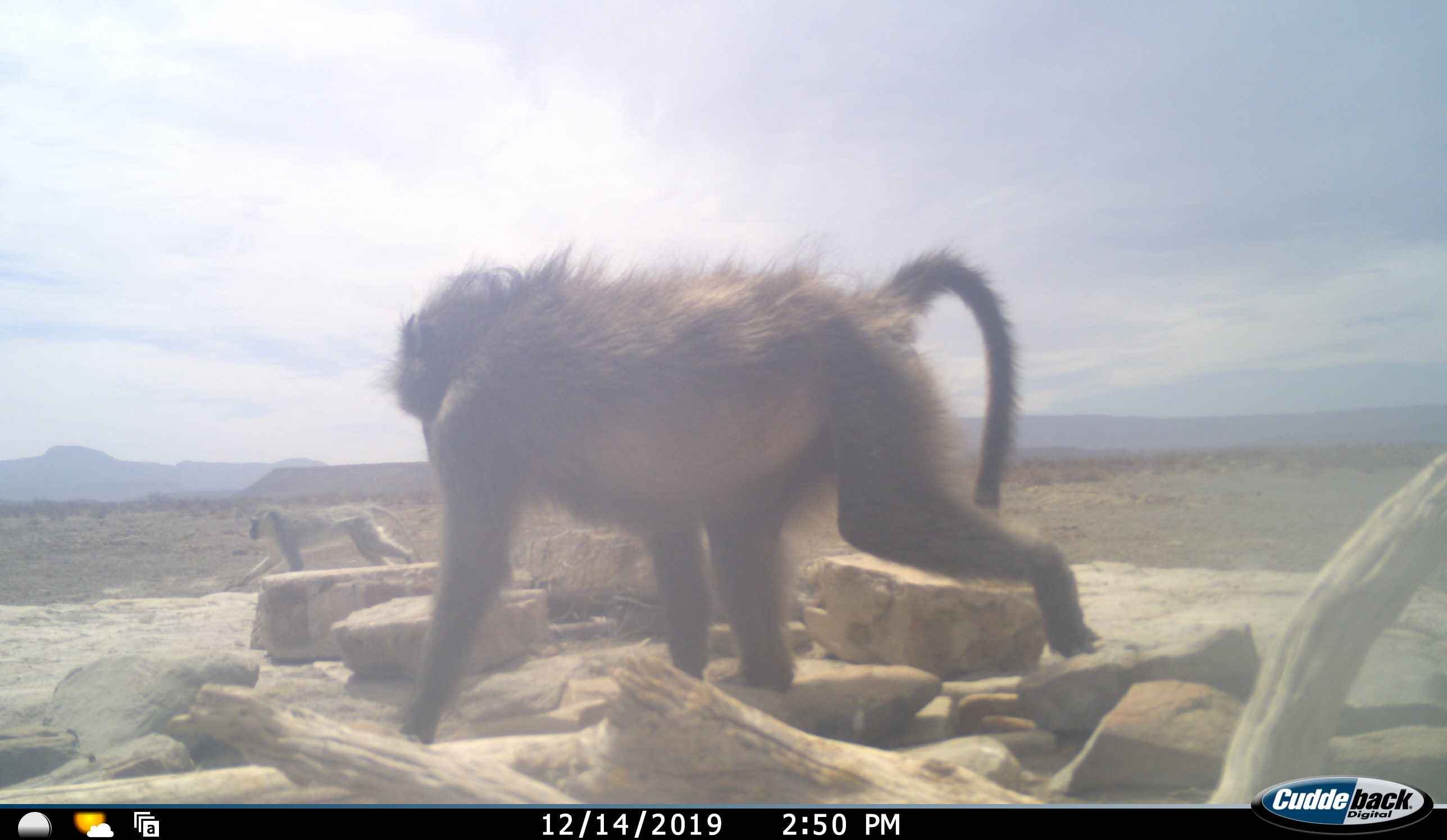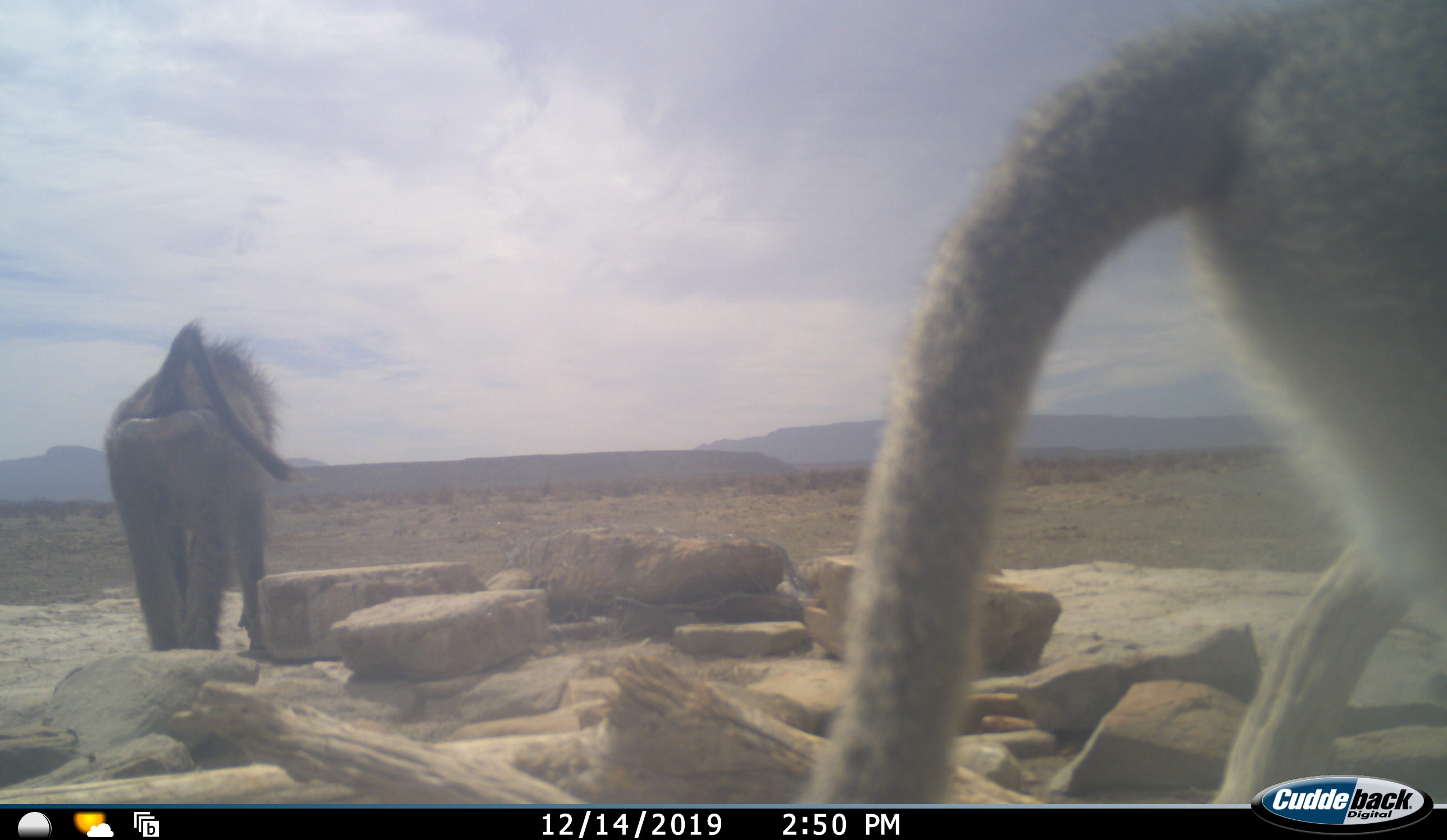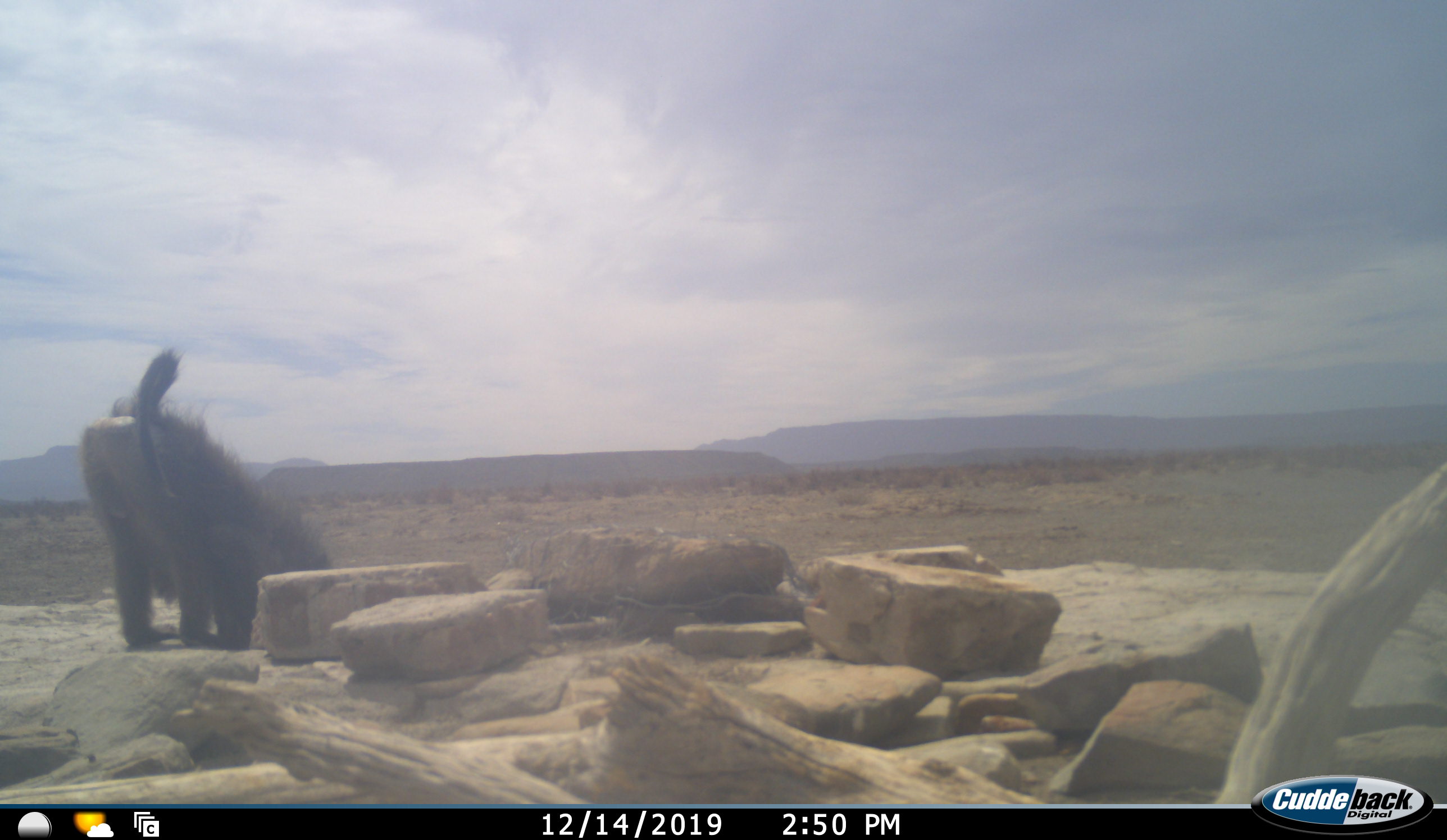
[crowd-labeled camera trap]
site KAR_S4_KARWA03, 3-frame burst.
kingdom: Animalia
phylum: Chordata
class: Mammalia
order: Primates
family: Cercopithecidae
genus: Papio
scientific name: Papio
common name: baboon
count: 2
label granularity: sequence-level